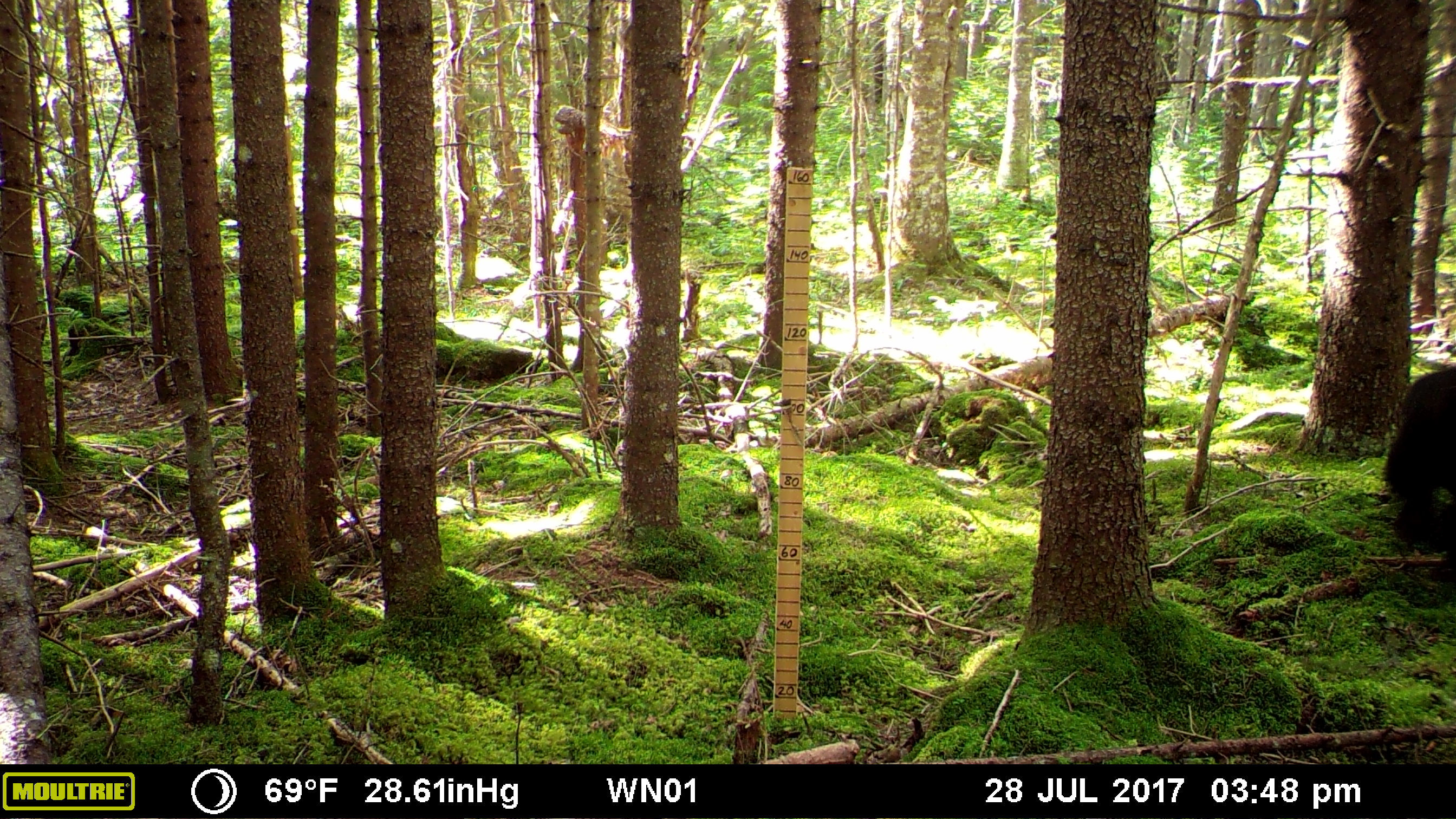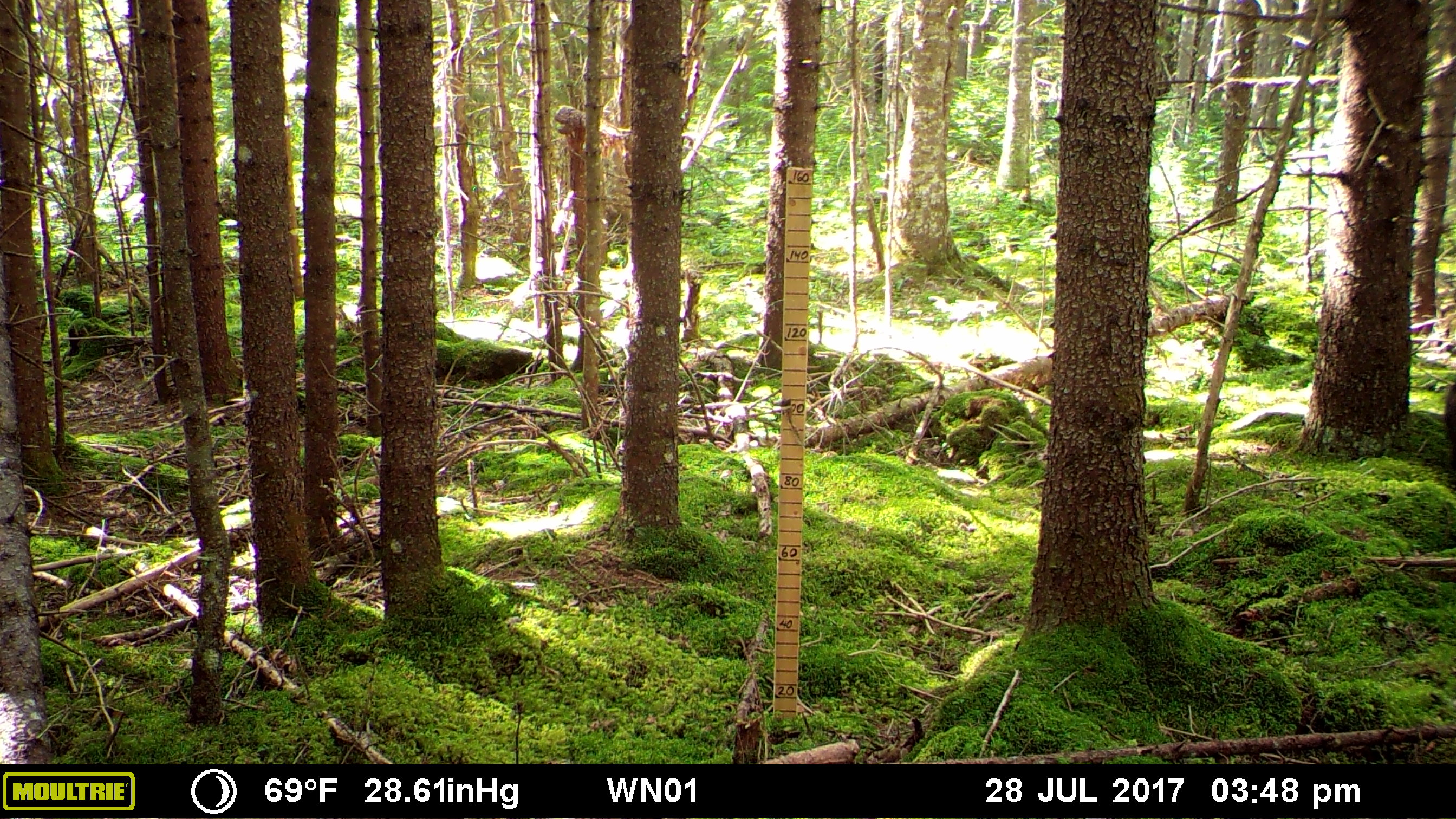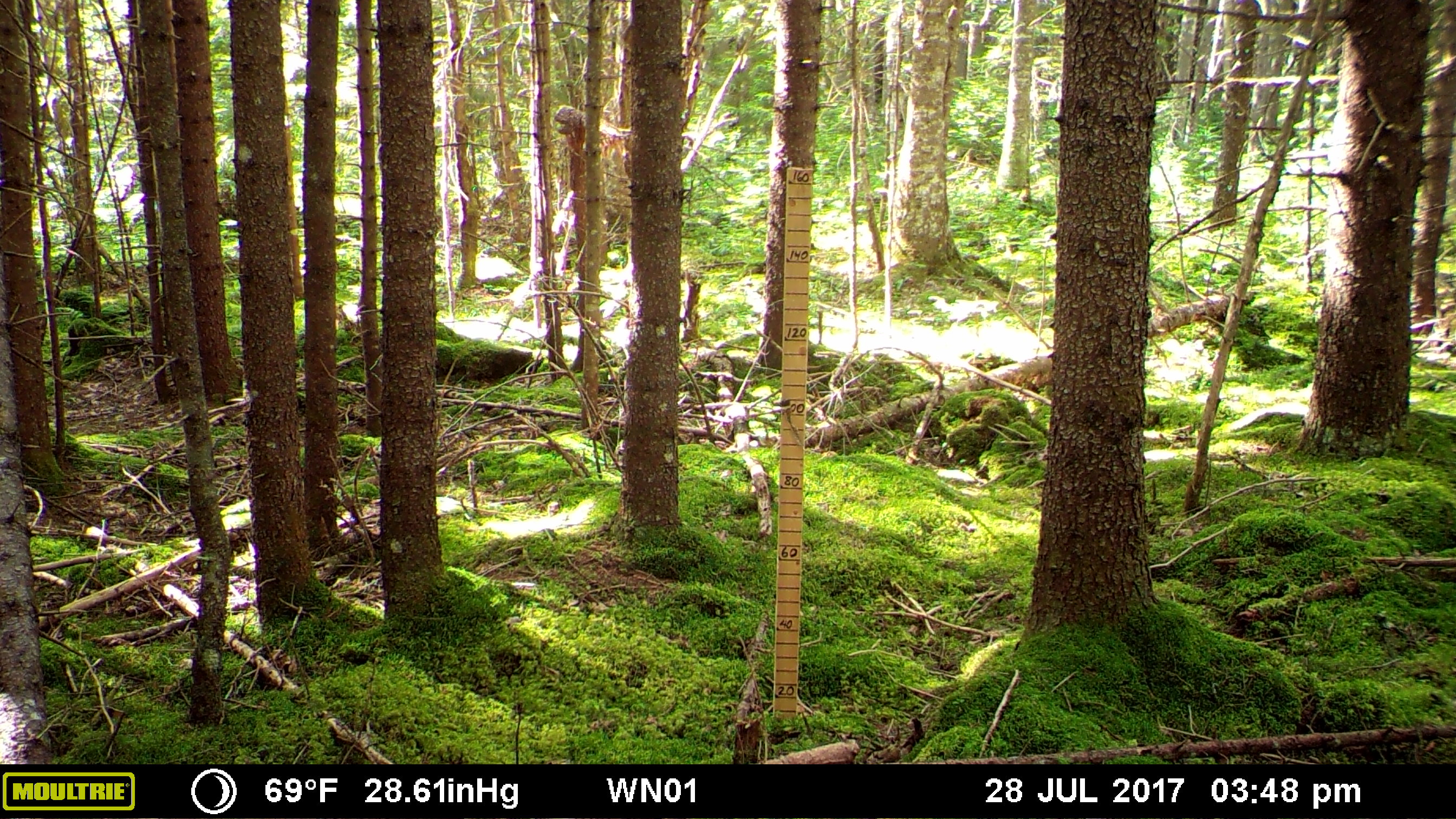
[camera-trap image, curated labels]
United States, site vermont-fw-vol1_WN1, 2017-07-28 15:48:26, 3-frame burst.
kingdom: Animalia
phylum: Chordata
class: Mammalia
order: Carnivora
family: Ursidae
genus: Ursus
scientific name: Ursus americanus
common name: black bear